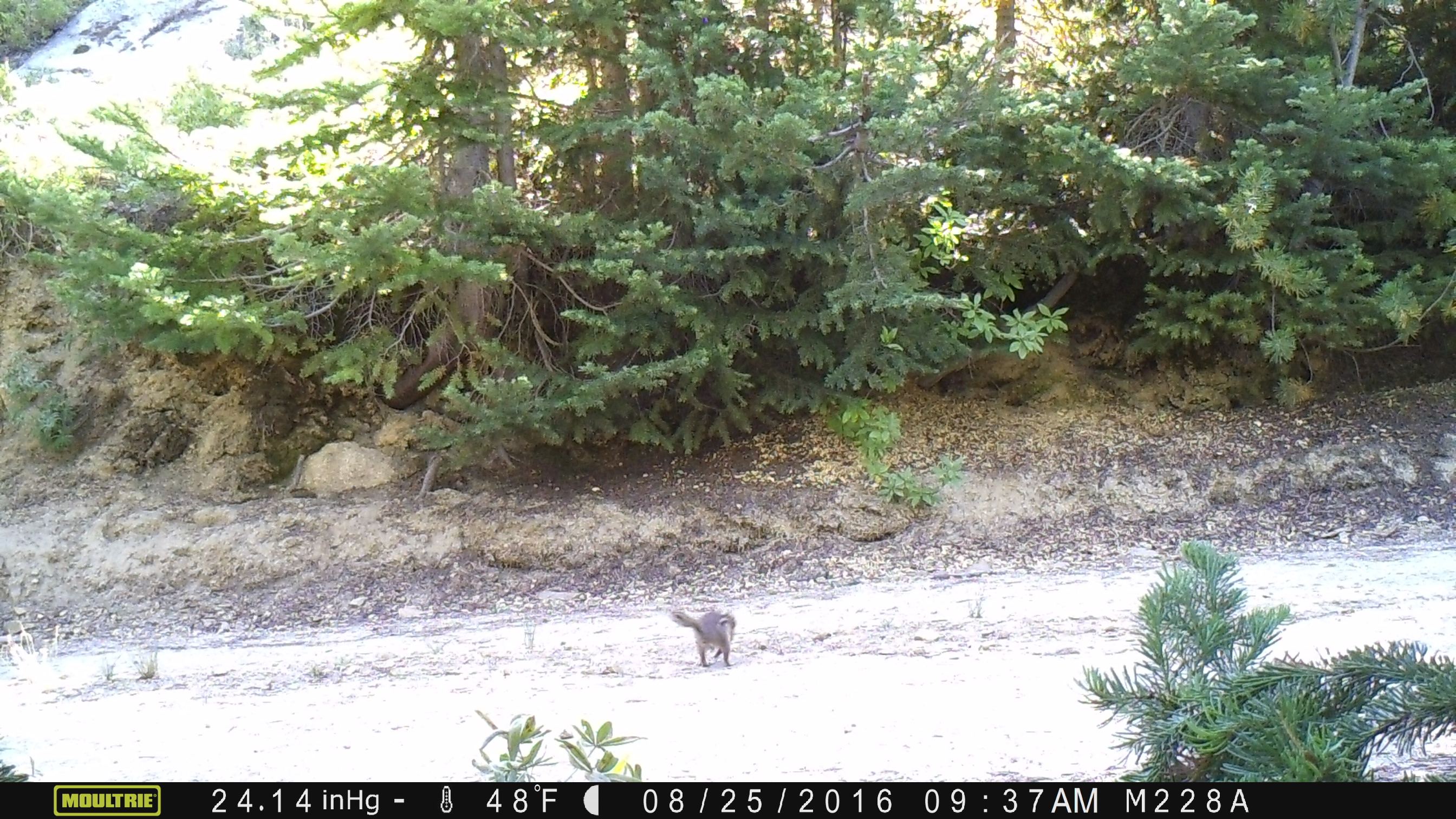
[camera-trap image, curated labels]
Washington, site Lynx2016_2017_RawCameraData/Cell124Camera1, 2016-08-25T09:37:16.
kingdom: Animalia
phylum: Chordata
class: Mammalia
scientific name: Mammalia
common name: small mammal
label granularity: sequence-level